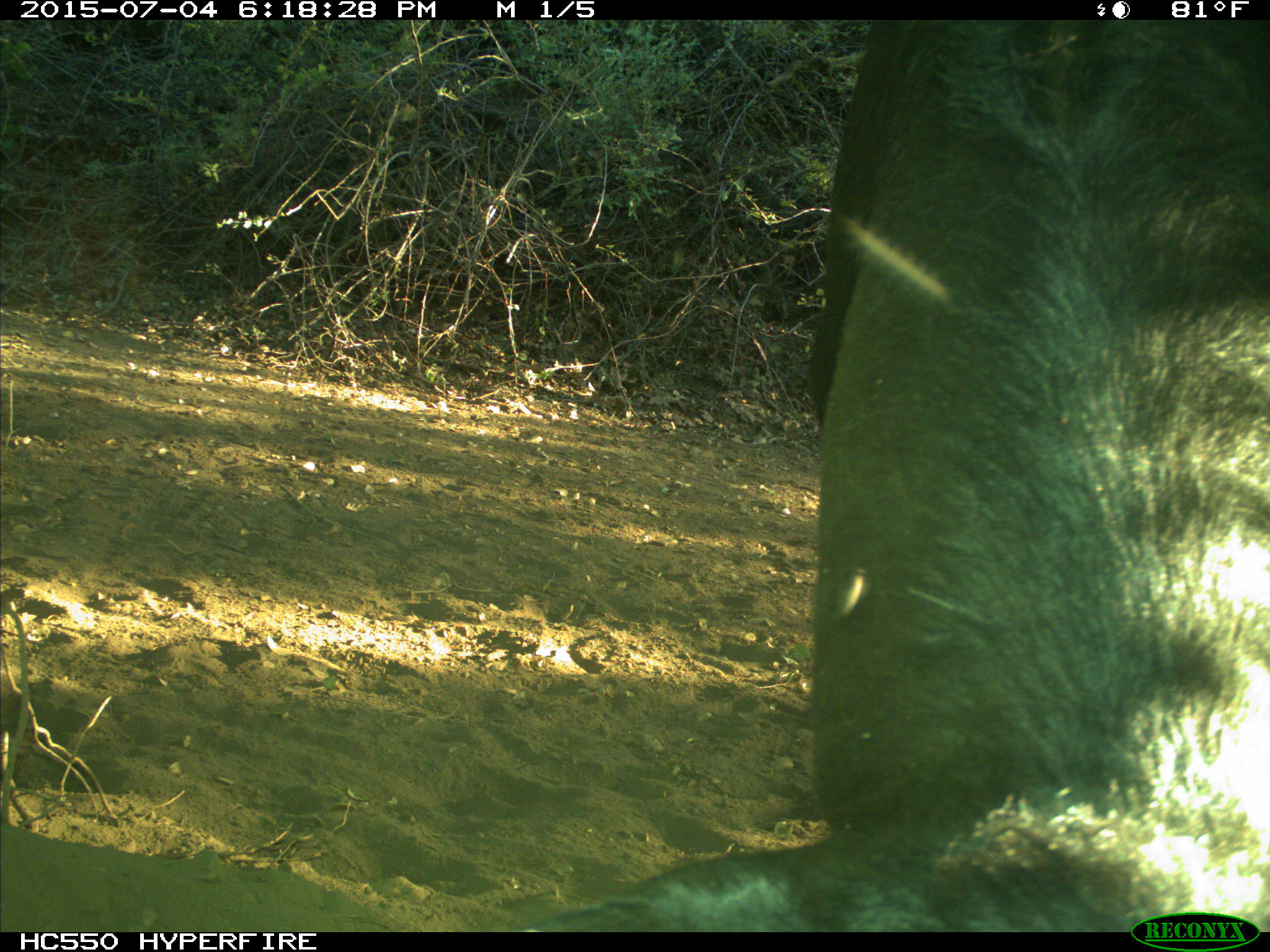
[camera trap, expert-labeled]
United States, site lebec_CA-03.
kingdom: Animalia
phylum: Chordata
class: Mammalia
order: Artiodactyla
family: Bovidae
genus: Bos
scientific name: Bos taurus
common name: domestic cow